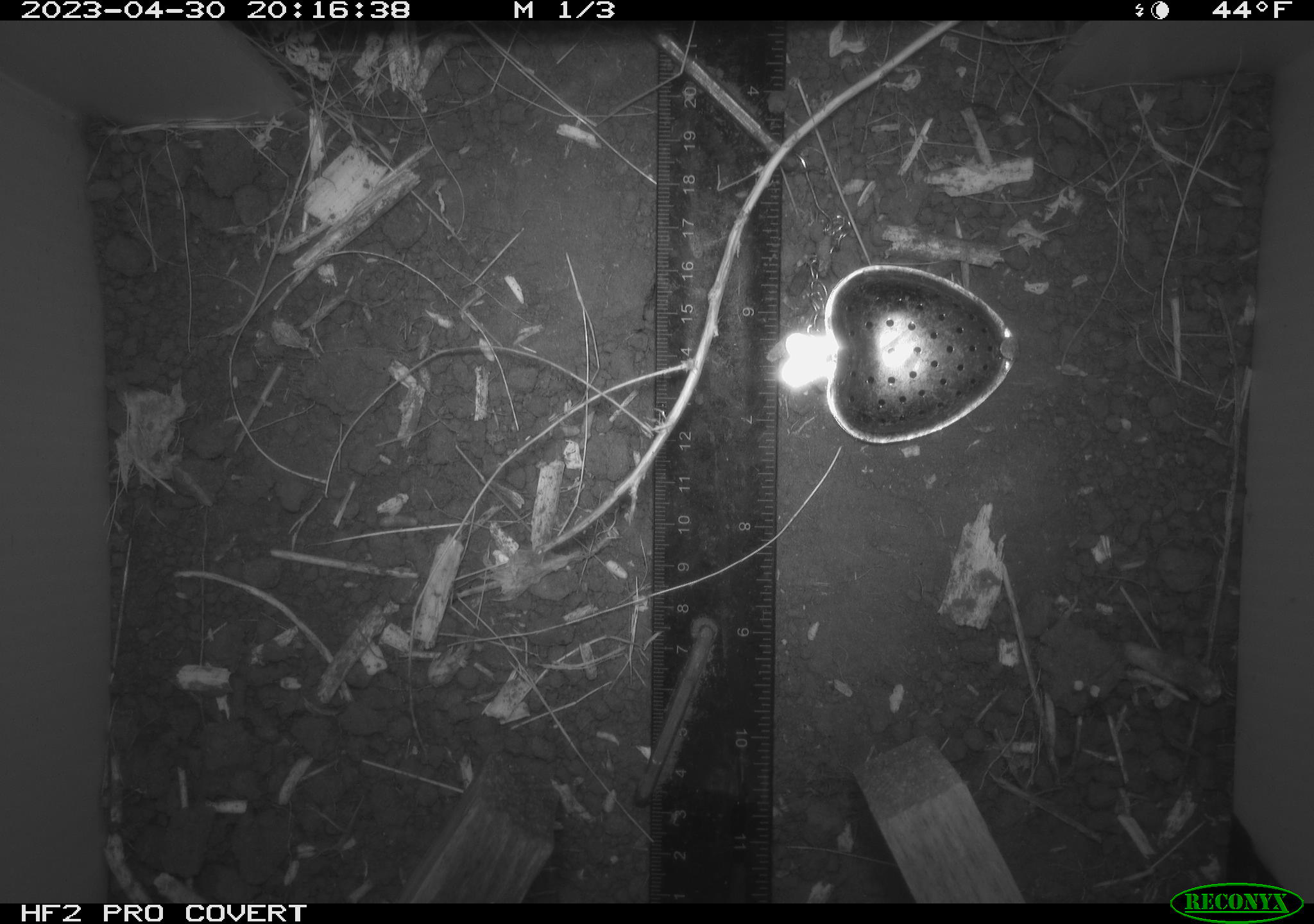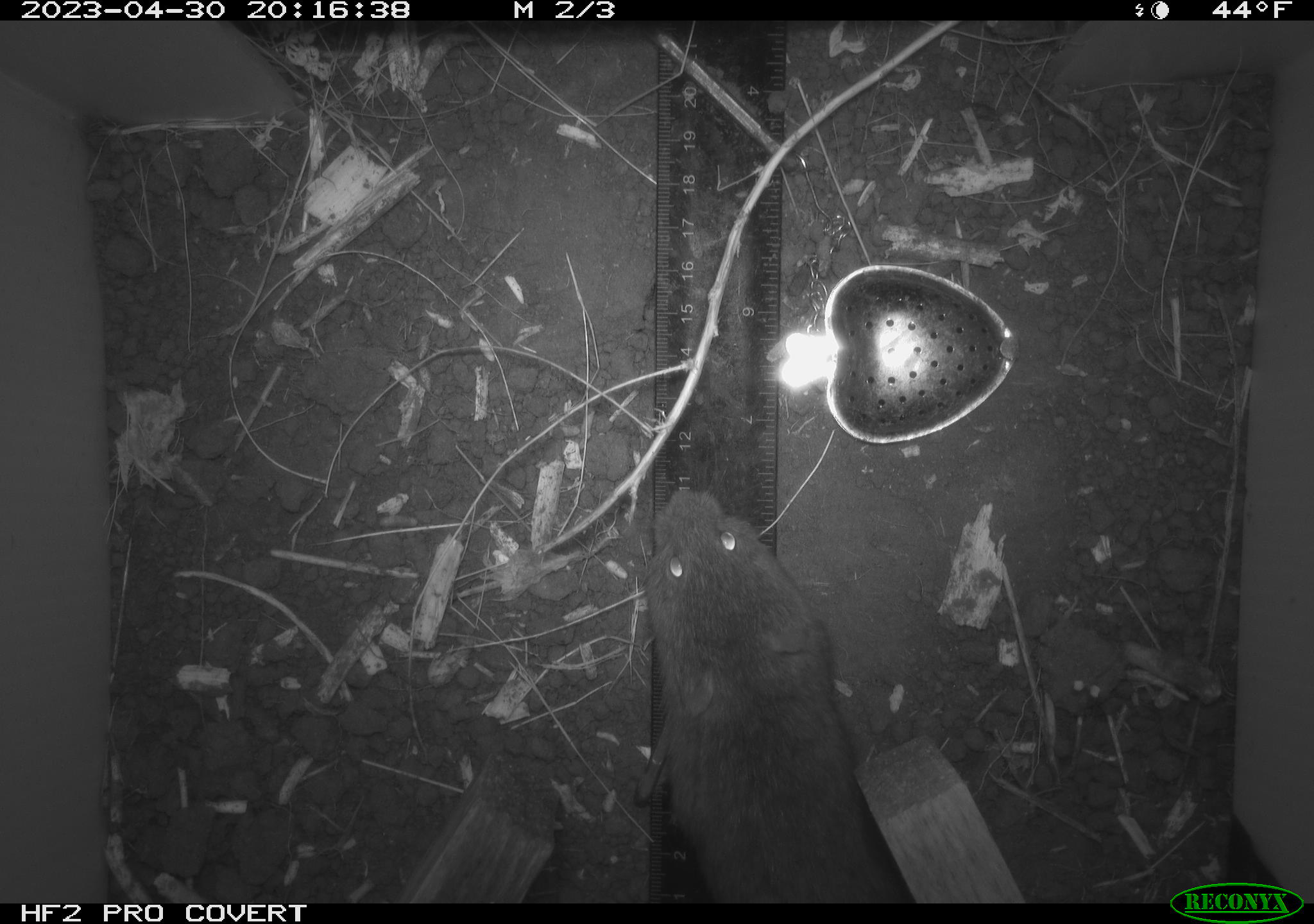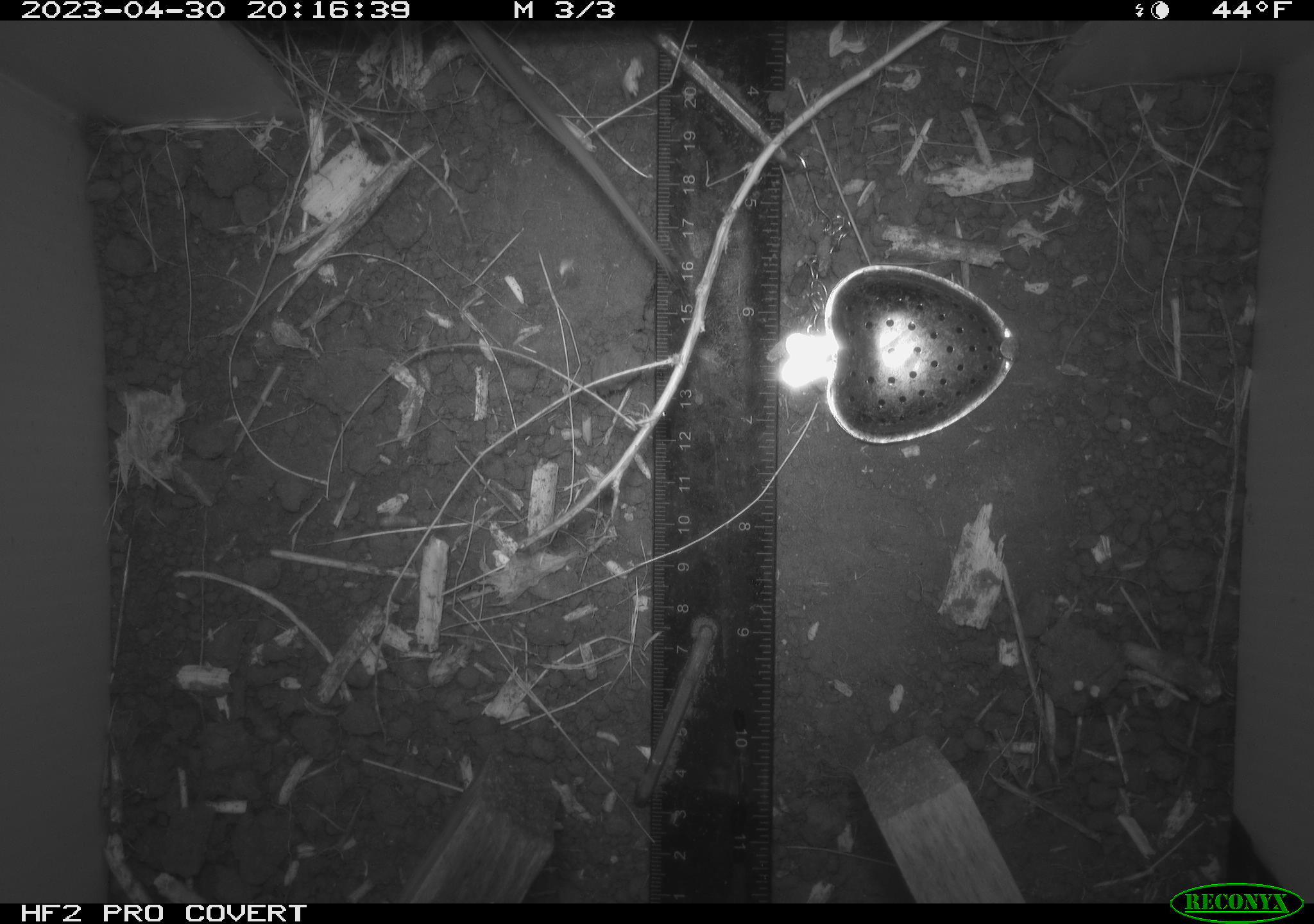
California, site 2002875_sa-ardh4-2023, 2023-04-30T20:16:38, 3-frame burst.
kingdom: Animalia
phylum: Chordata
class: Mammalia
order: Rodentia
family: Cricetidae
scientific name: Arvicolinae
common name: voles, lemmings, and muskrats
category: arvicolinae subfamily